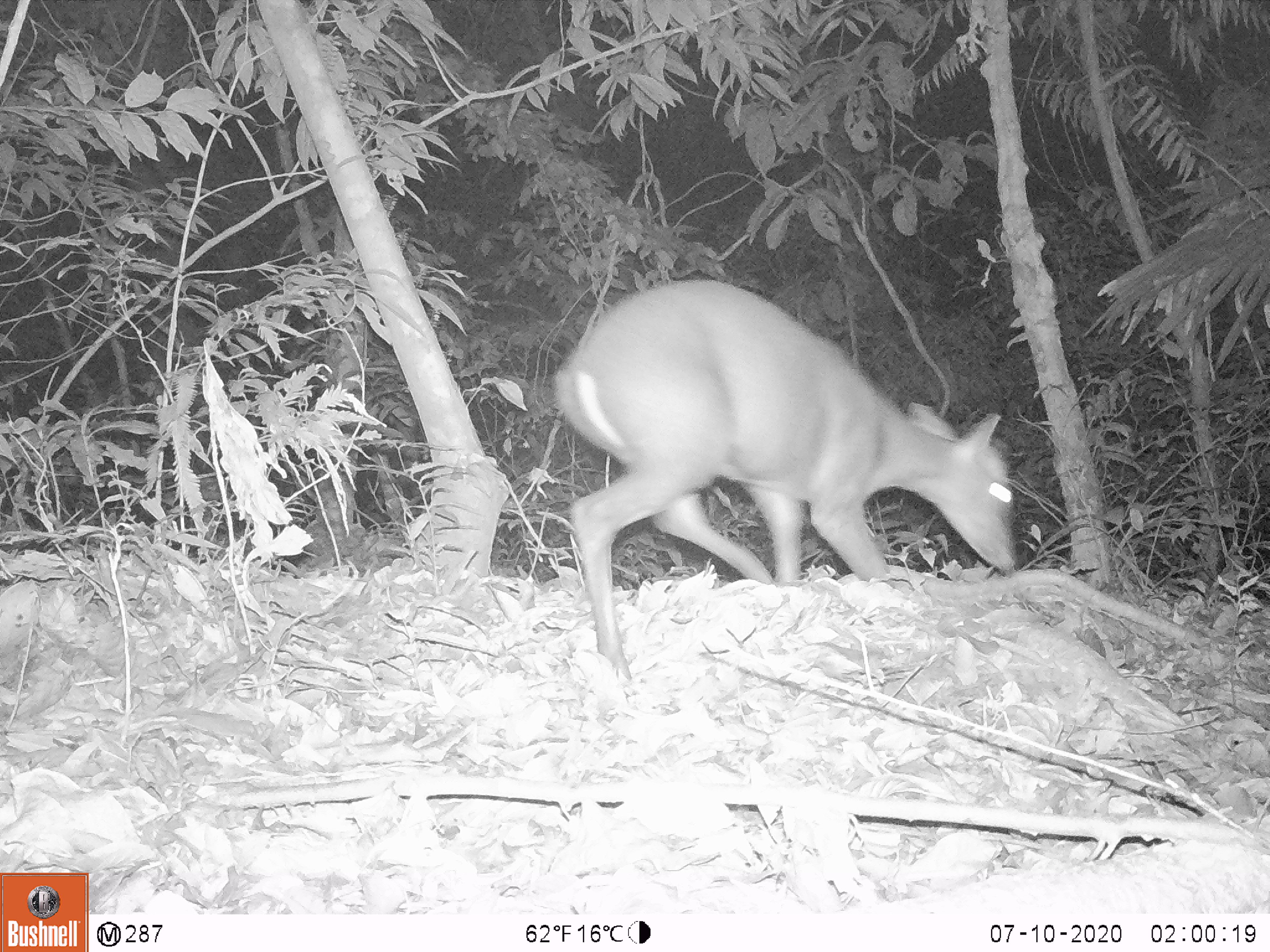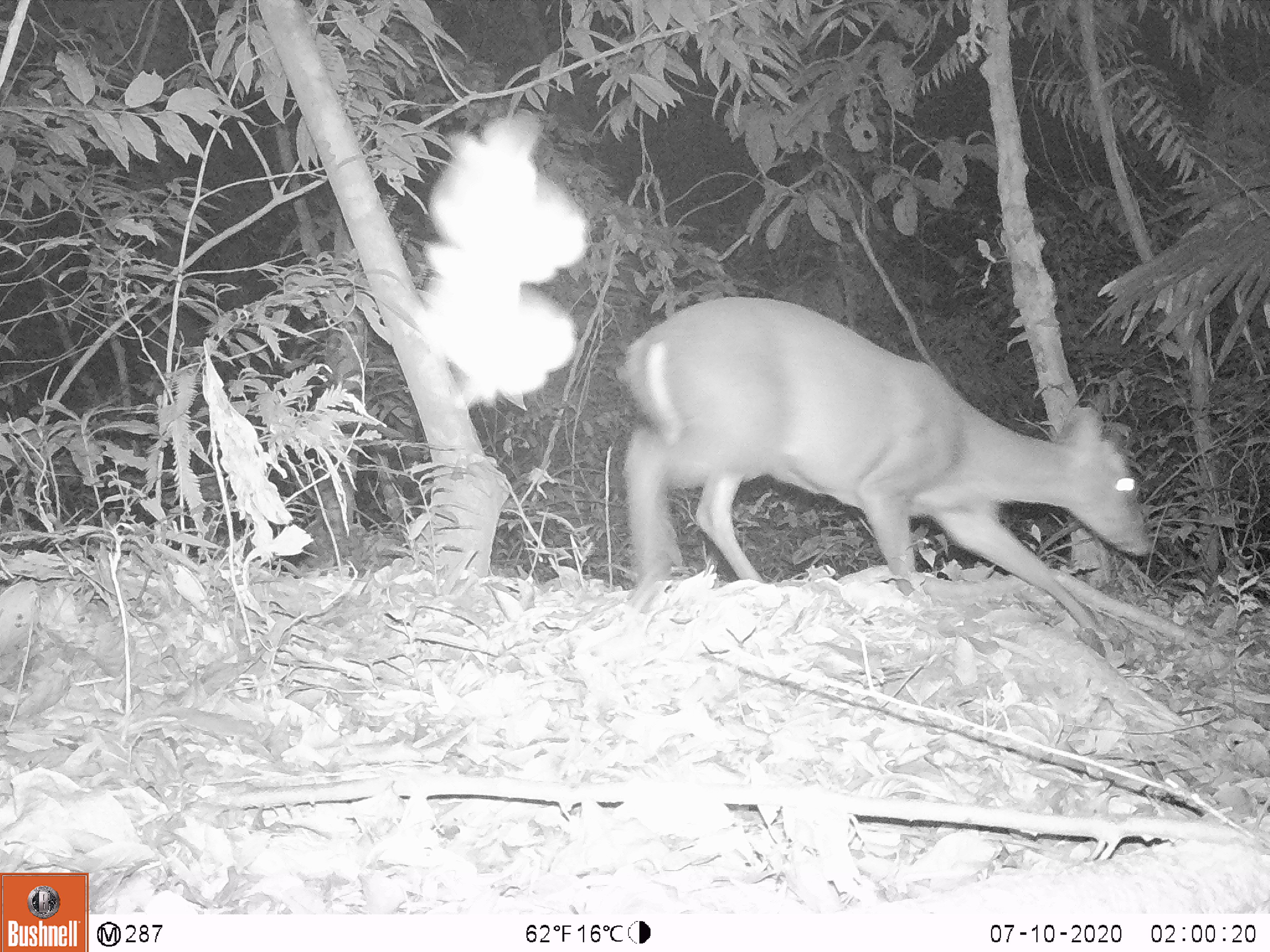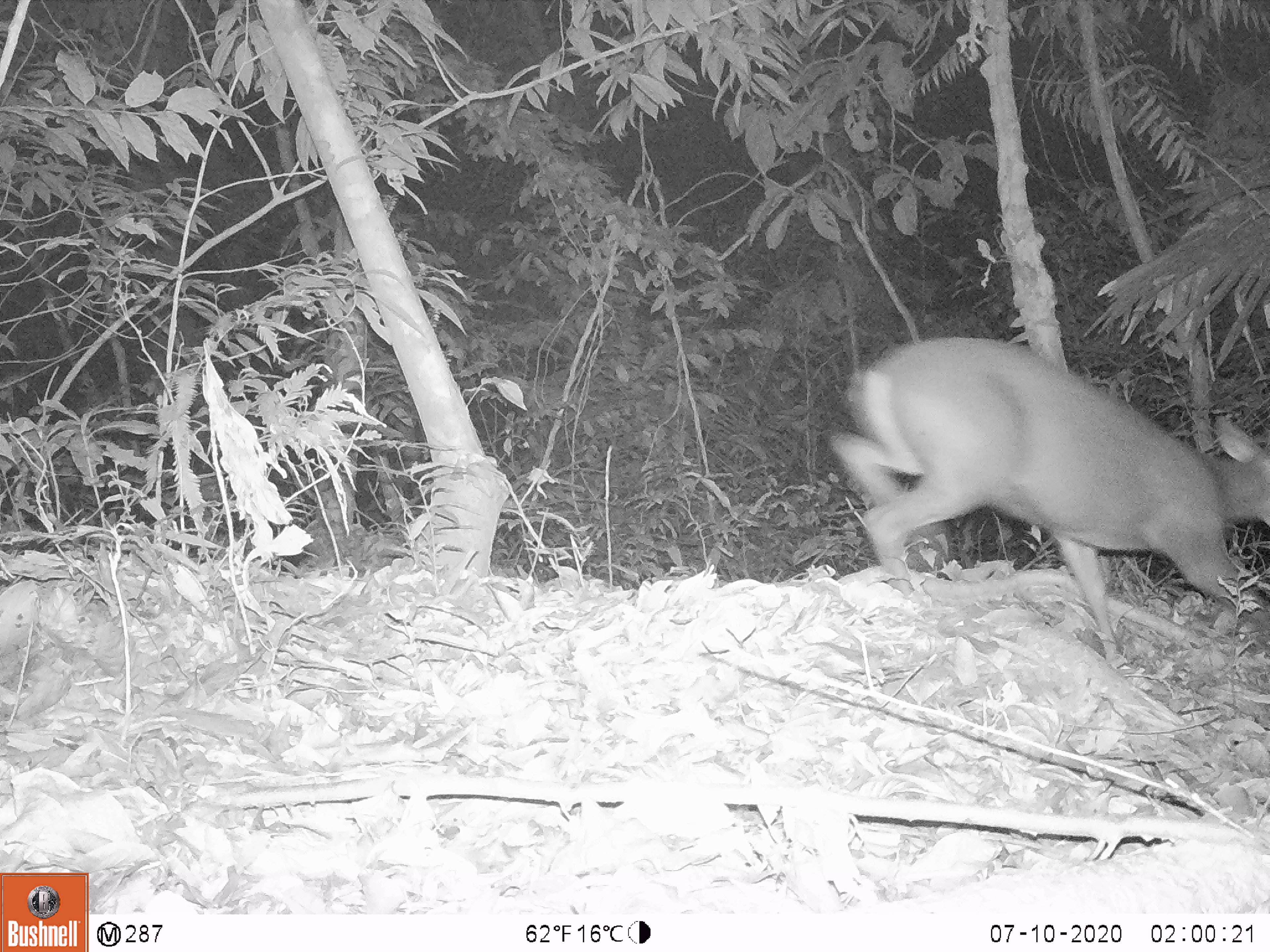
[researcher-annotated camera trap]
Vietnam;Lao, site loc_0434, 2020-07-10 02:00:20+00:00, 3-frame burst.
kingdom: Animalia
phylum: Chordata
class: Mammalia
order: Artiodactyla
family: Cervidae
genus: Muntiacus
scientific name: Muntiacus rooseveltorum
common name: roosevelt's muntjac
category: roosevelts muntjac group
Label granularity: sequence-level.